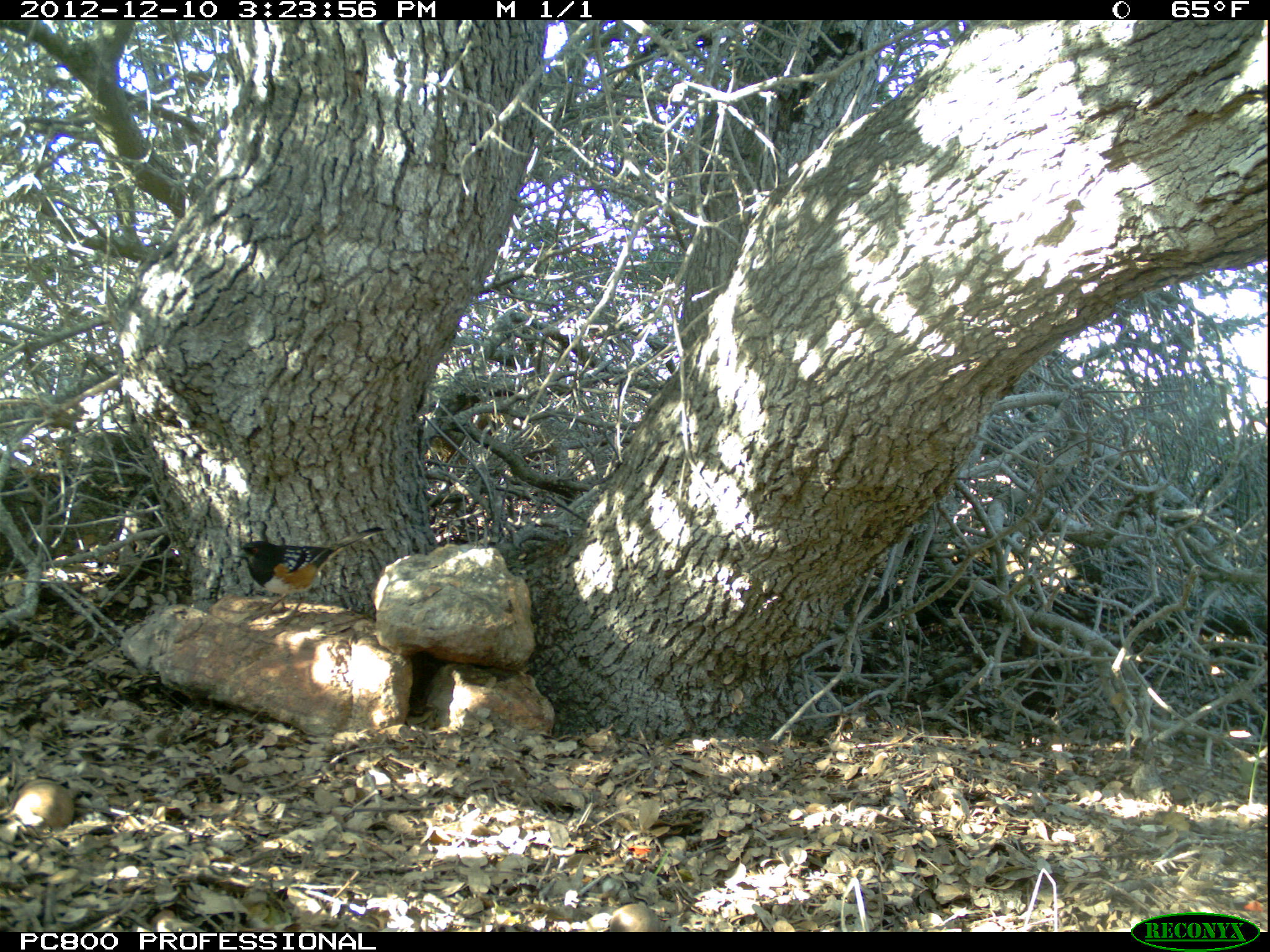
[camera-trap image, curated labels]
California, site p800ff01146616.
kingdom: Animalia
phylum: Chordata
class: Aves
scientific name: Aves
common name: bird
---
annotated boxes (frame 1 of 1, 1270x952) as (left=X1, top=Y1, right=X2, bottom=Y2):
bird: (left=232, top=525, right=383, bottom=628)